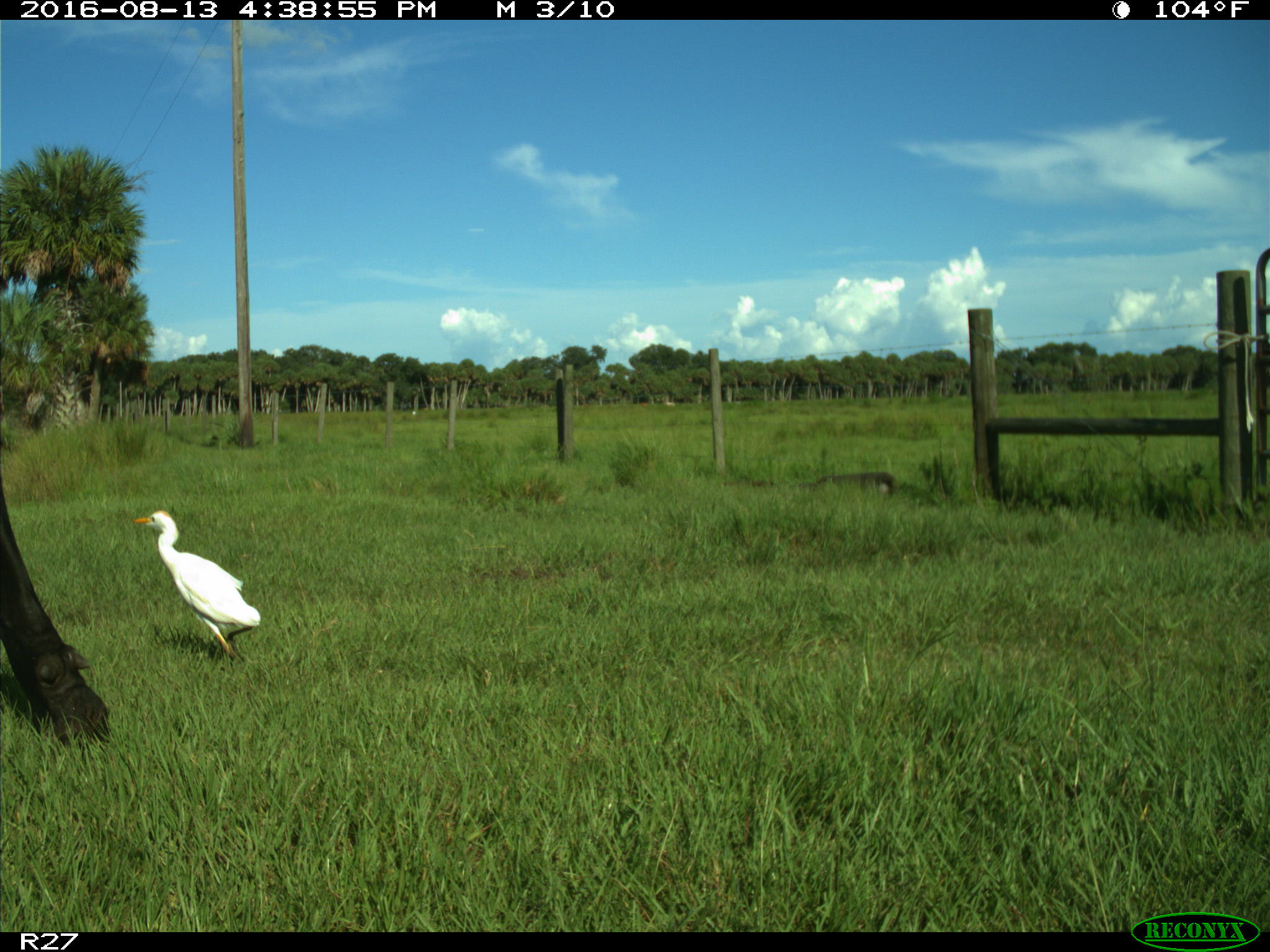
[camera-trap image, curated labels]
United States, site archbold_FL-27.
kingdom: Animalia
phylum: Chordata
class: Mammalia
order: Artiodactyla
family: Bovidae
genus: Bos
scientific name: Bos taurus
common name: domestic cow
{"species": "Bos taurus (domestic cow)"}